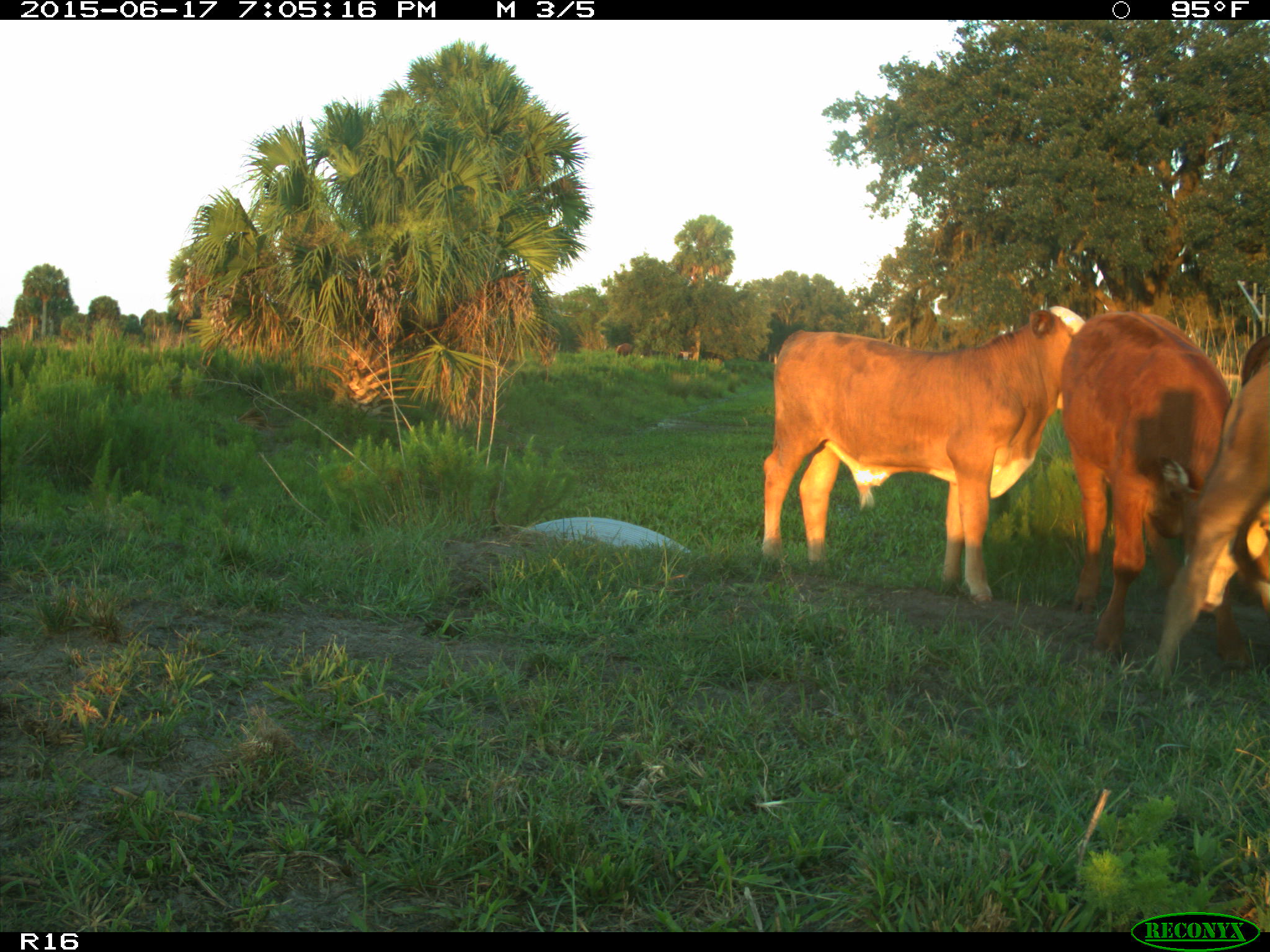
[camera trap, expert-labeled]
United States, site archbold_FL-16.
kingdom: Animalia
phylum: Chordata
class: Mammalia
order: Artiodactyla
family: Bovidae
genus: Bos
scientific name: Bos taurus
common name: domestic cow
Bos taurus (domestic cow).